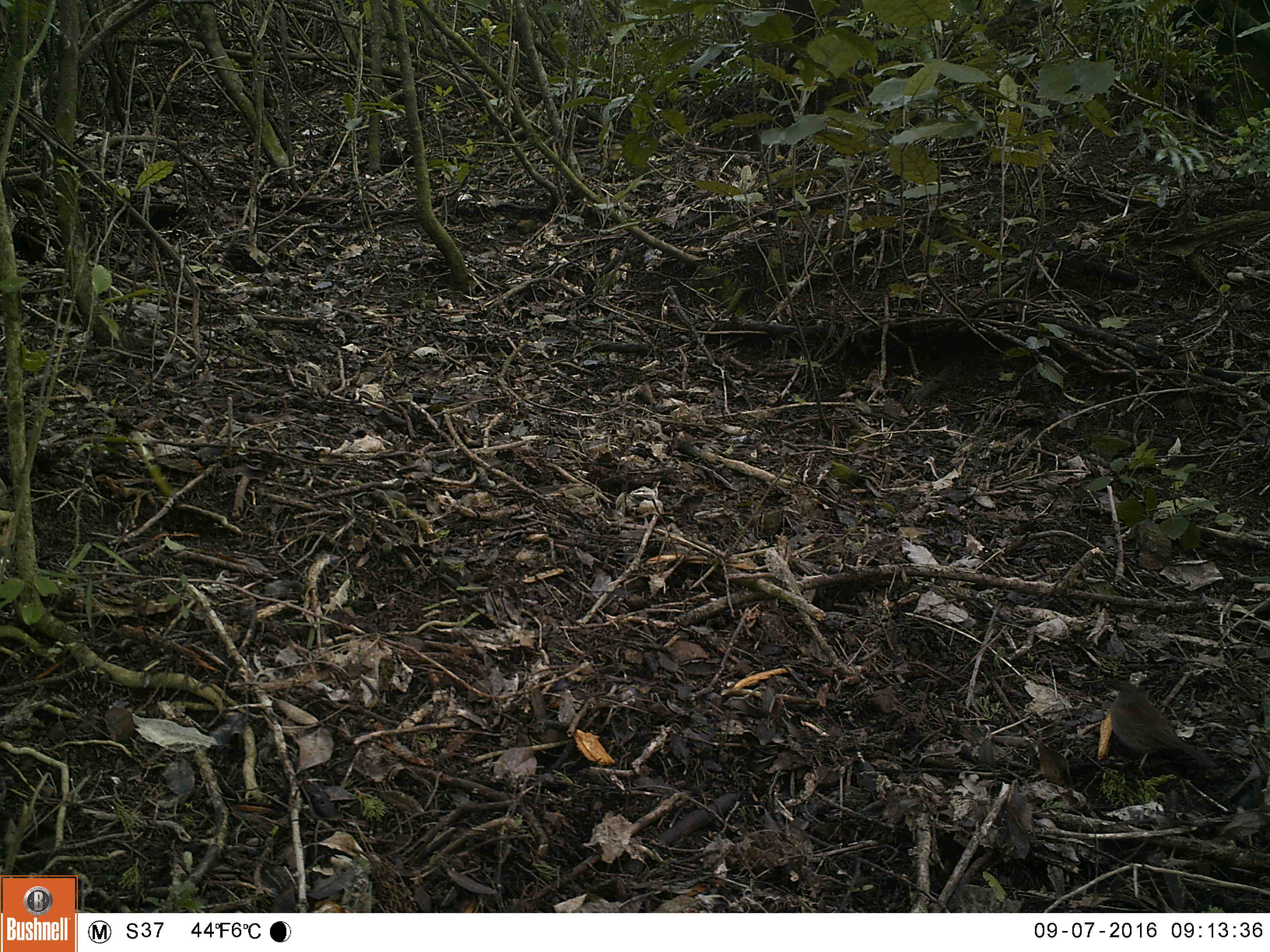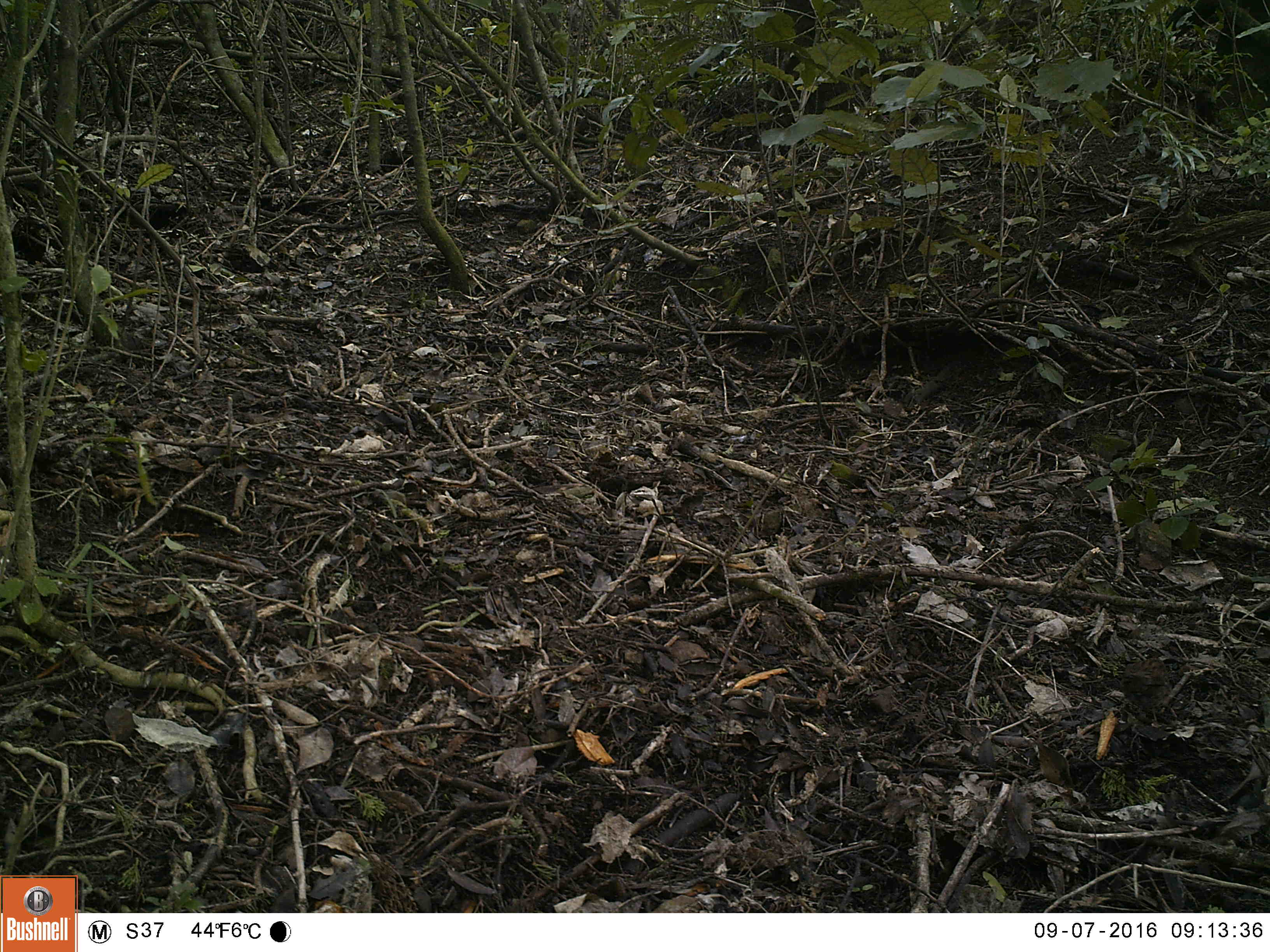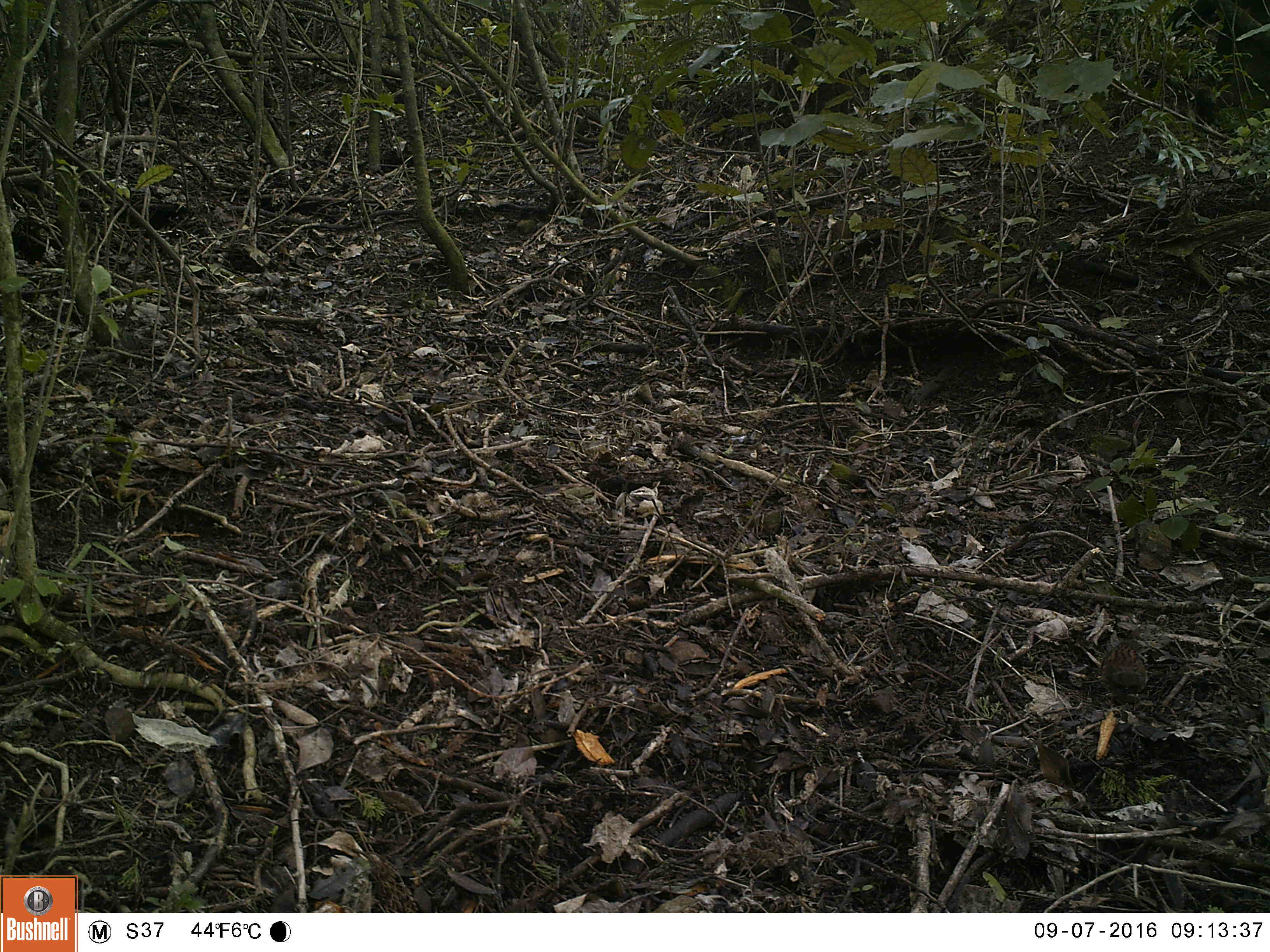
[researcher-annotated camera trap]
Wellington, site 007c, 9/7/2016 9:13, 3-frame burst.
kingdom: Animalia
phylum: Chordata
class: Aves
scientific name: Aves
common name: bird